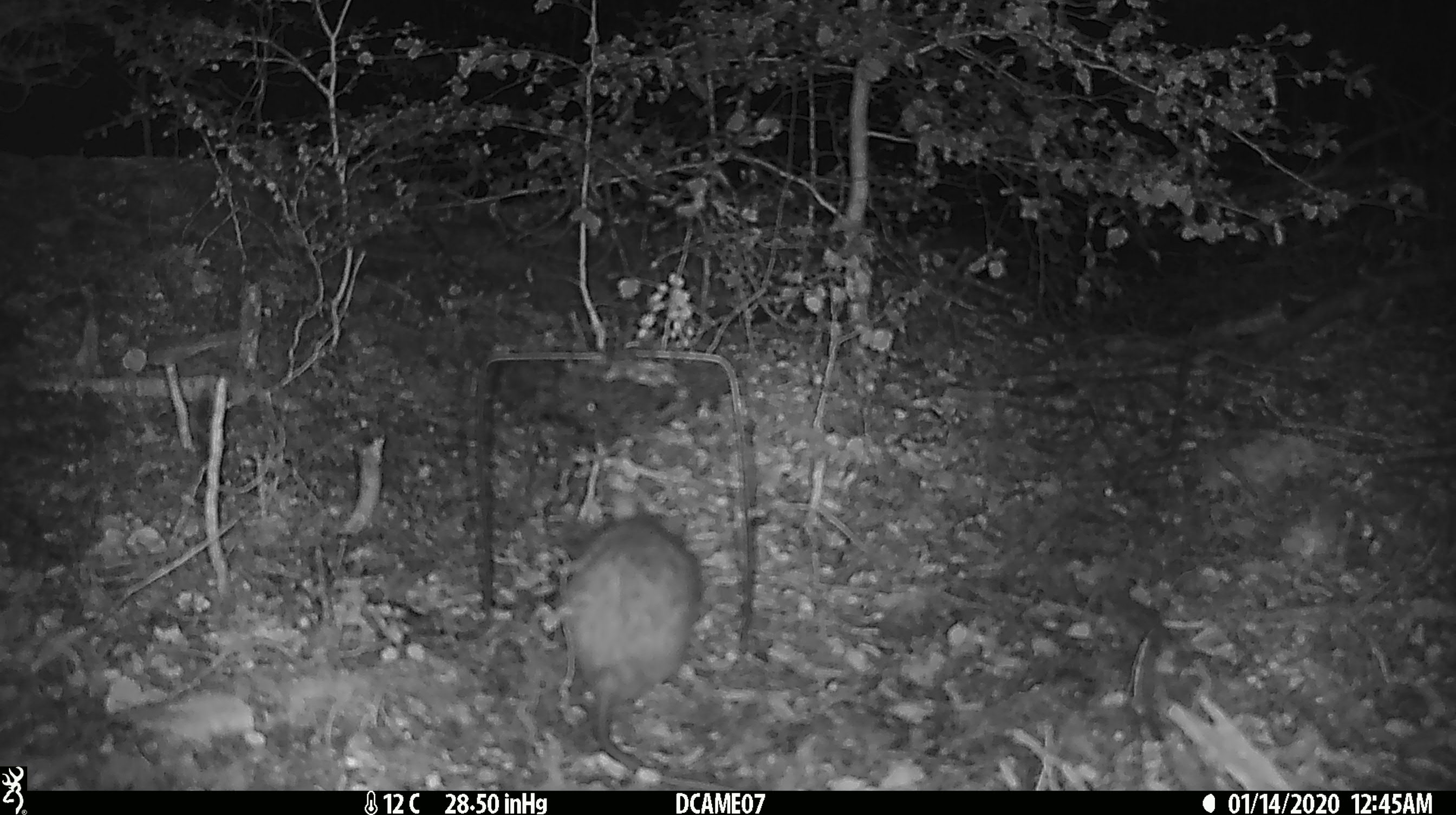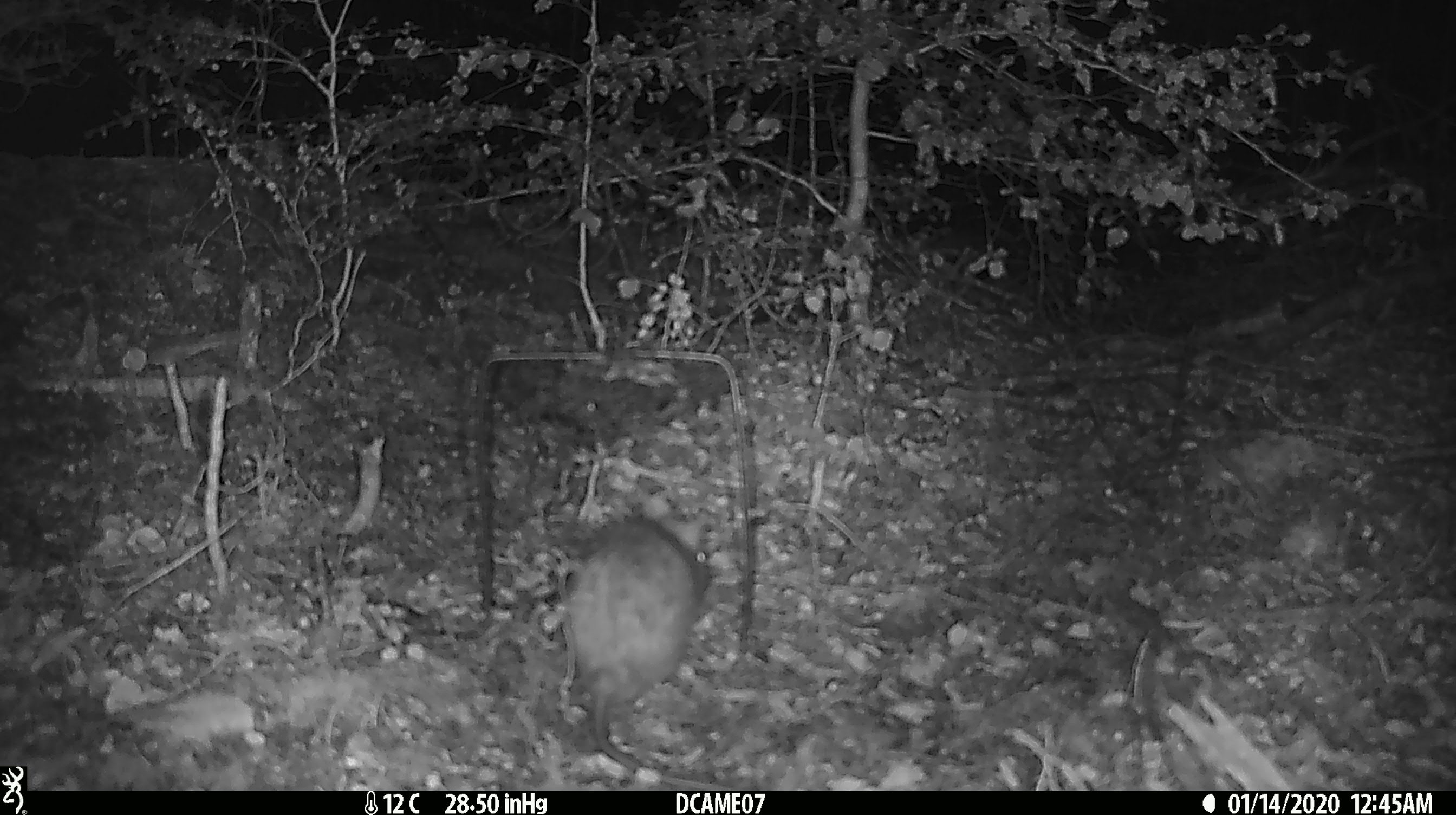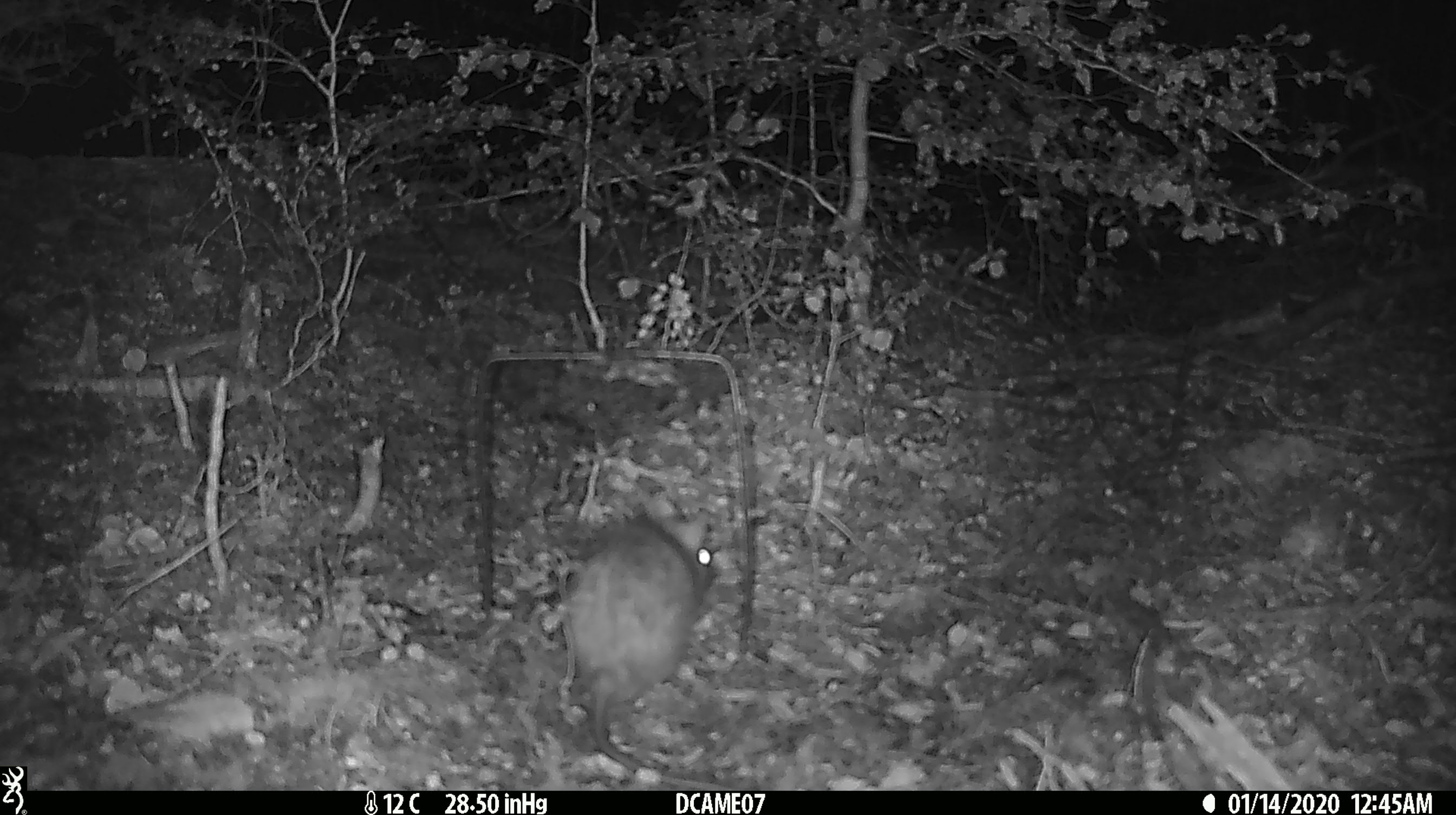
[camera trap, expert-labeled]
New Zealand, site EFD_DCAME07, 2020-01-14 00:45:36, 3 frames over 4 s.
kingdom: Animalia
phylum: Chordata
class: Mammalia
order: Rodentia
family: Muridae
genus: Rattus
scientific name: Rattus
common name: rat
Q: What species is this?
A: Rat (Rattus).